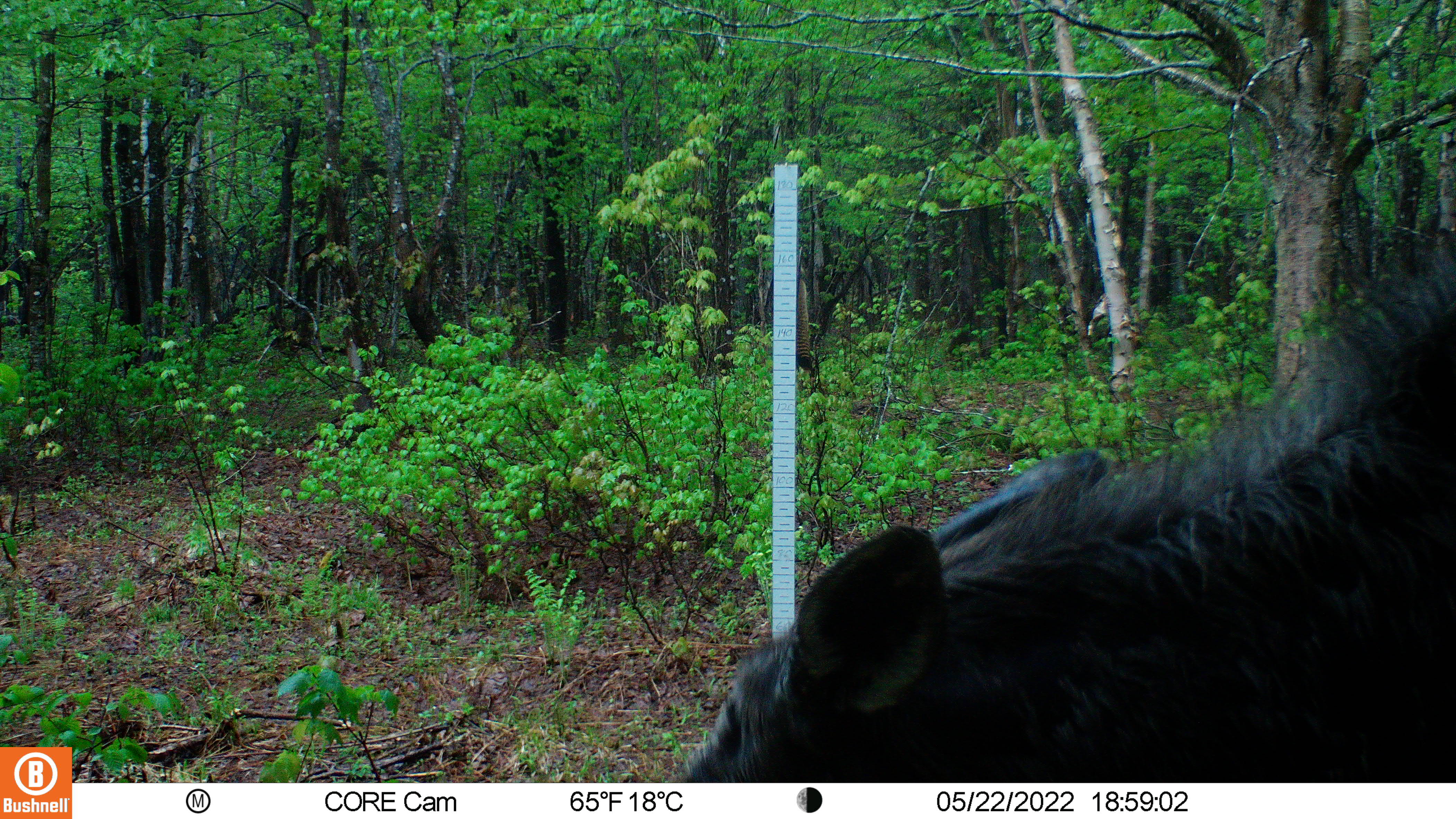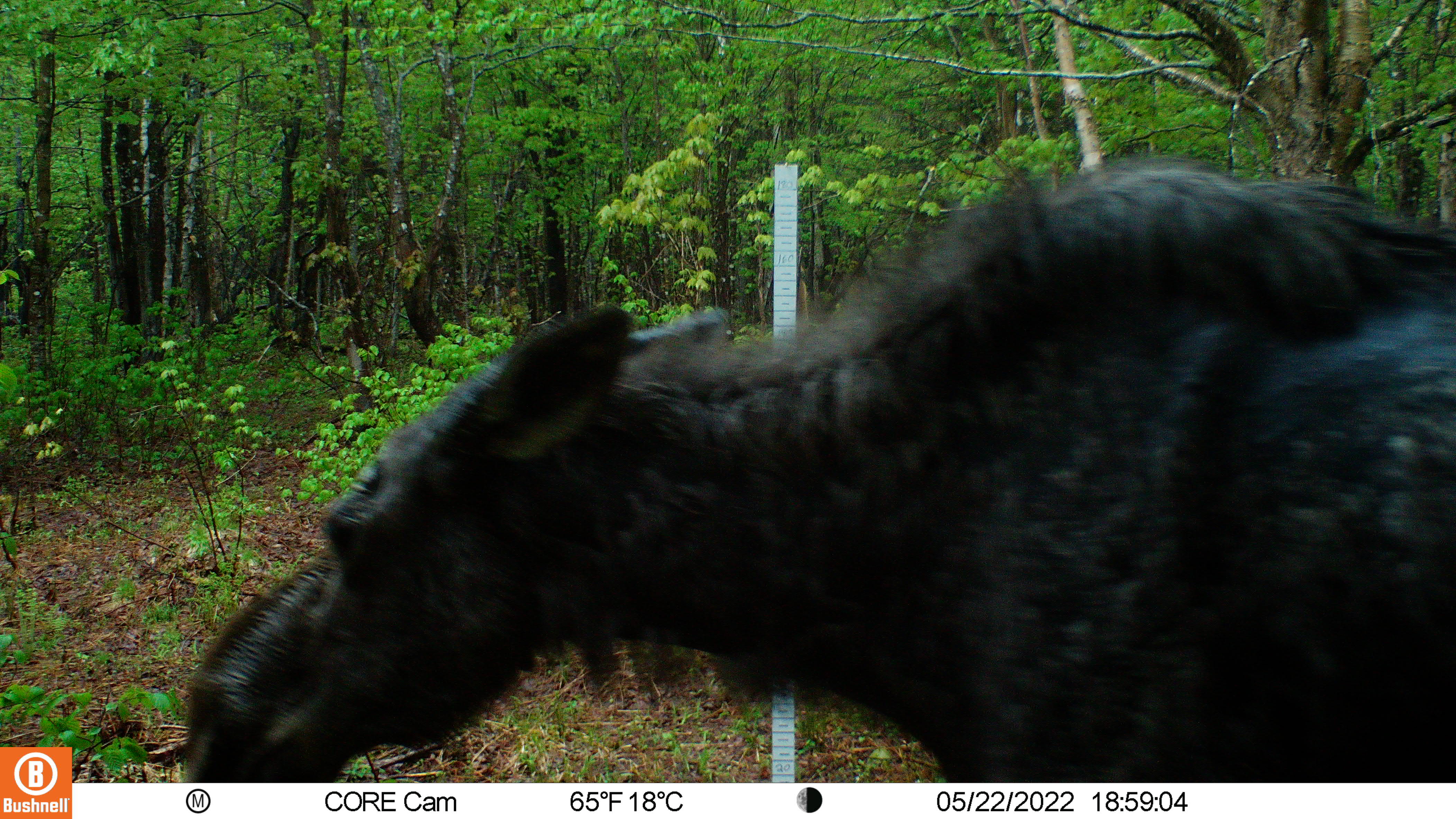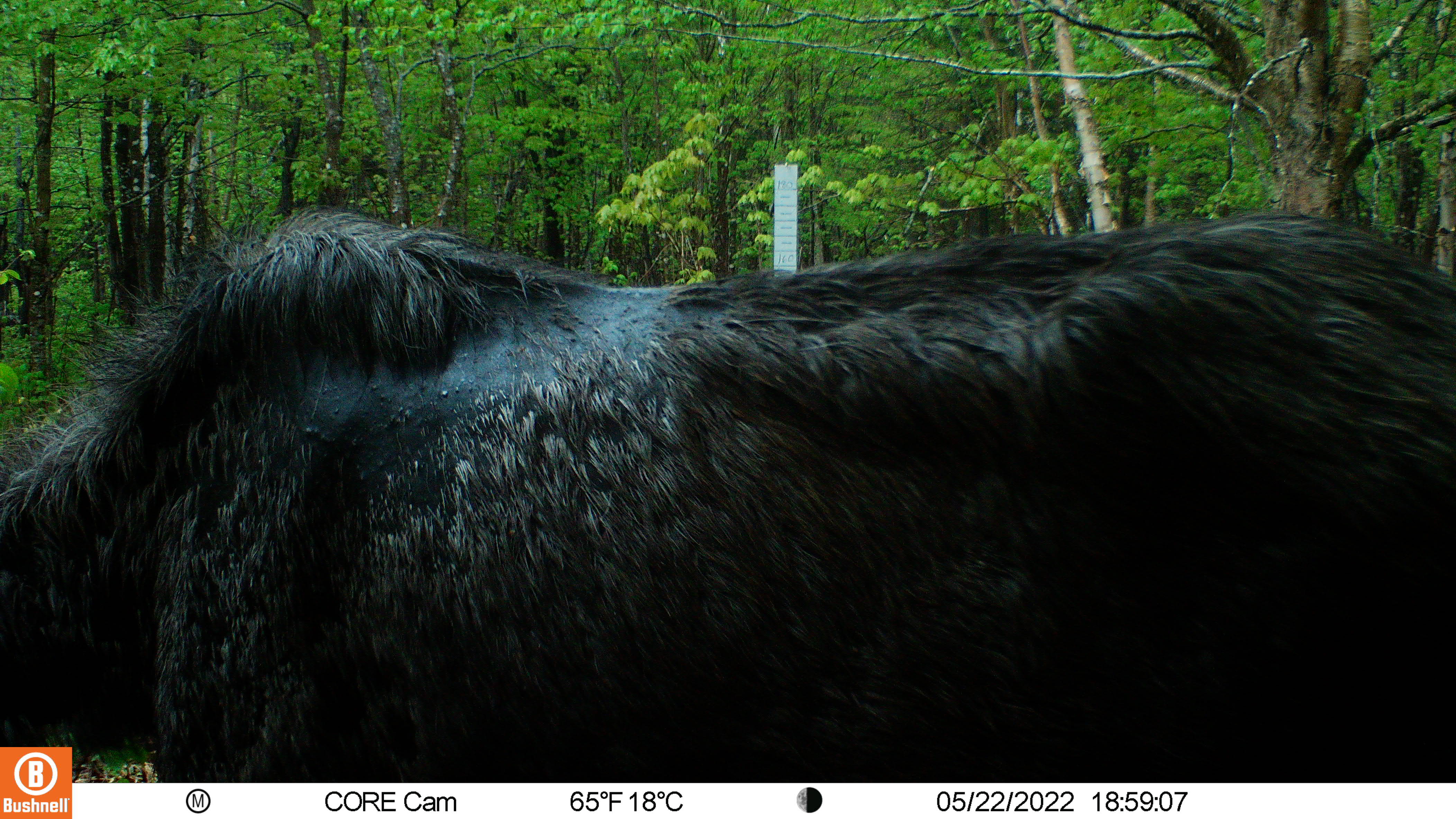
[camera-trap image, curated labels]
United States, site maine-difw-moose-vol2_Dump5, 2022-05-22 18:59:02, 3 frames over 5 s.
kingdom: Animalia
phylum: Chordata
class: Mammalia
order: Artiodactyla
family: Cervidae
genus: Alces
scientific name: Alces alces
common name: moose